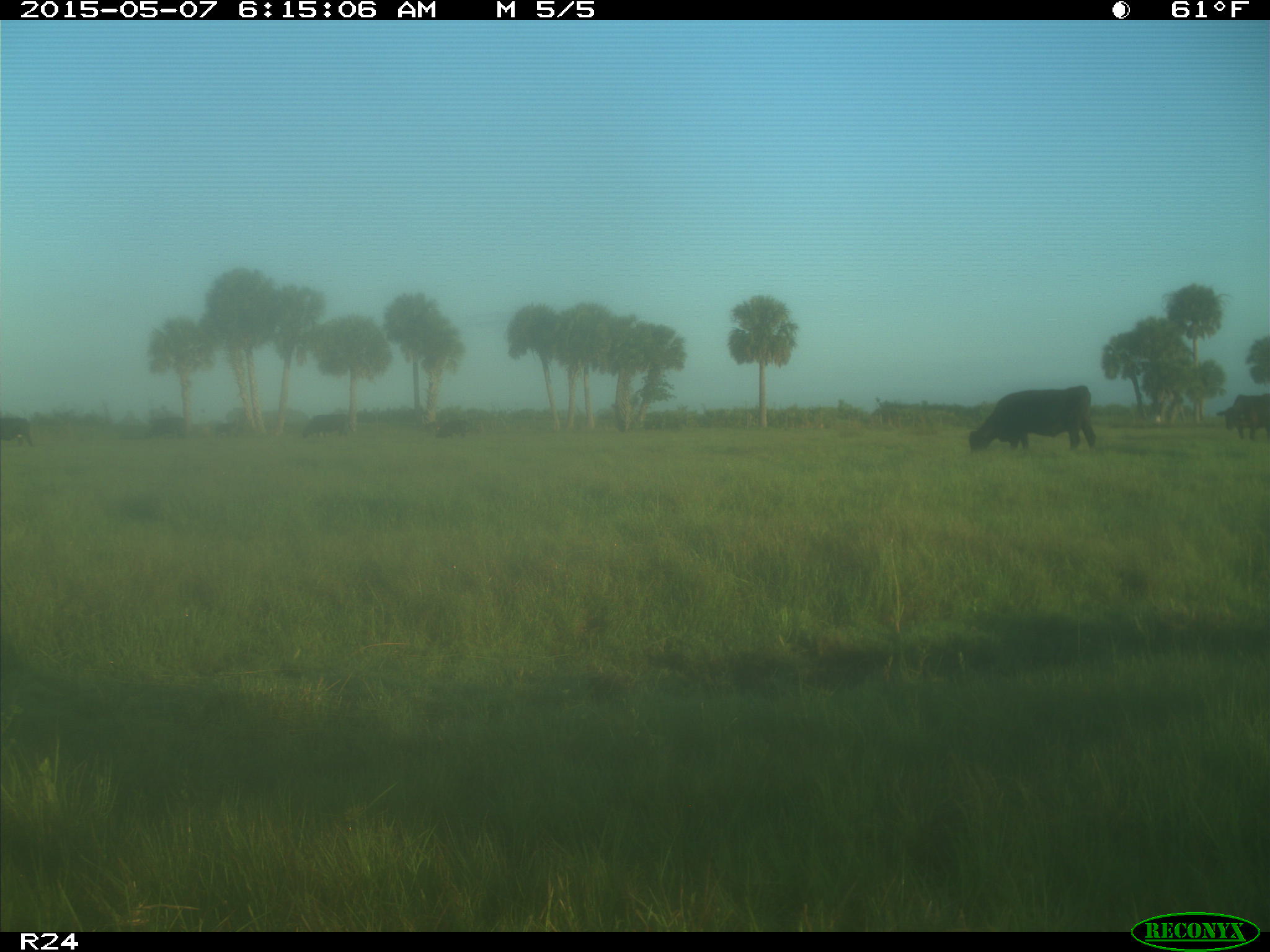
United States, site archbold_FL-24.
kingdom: Animalia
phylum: Chordata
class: Mammalia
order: Artiodactyla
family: Bovidae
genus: Bos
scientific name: Bos taurus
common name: domestic cow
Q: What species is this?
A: Bos taurus (domestic cow).